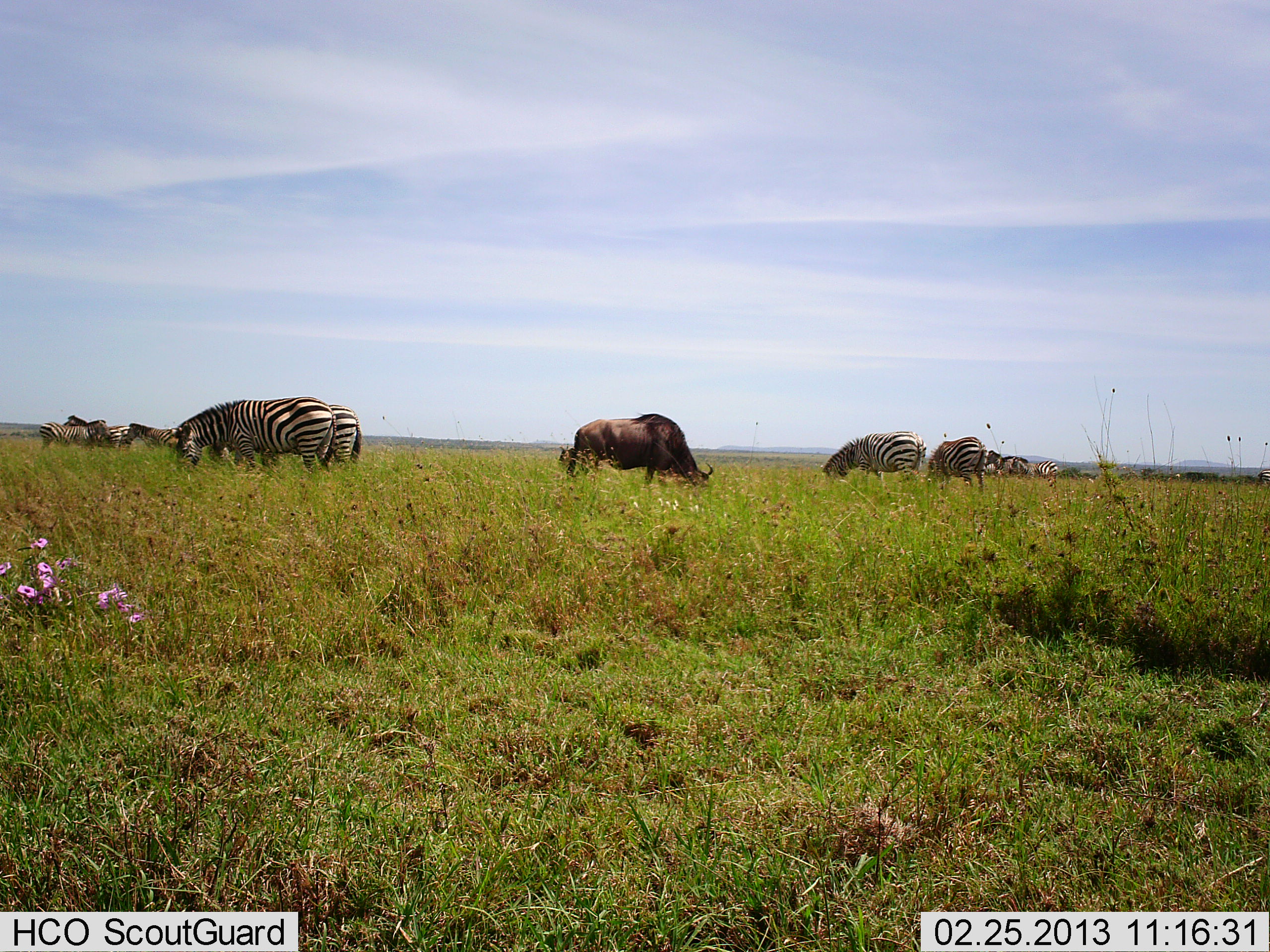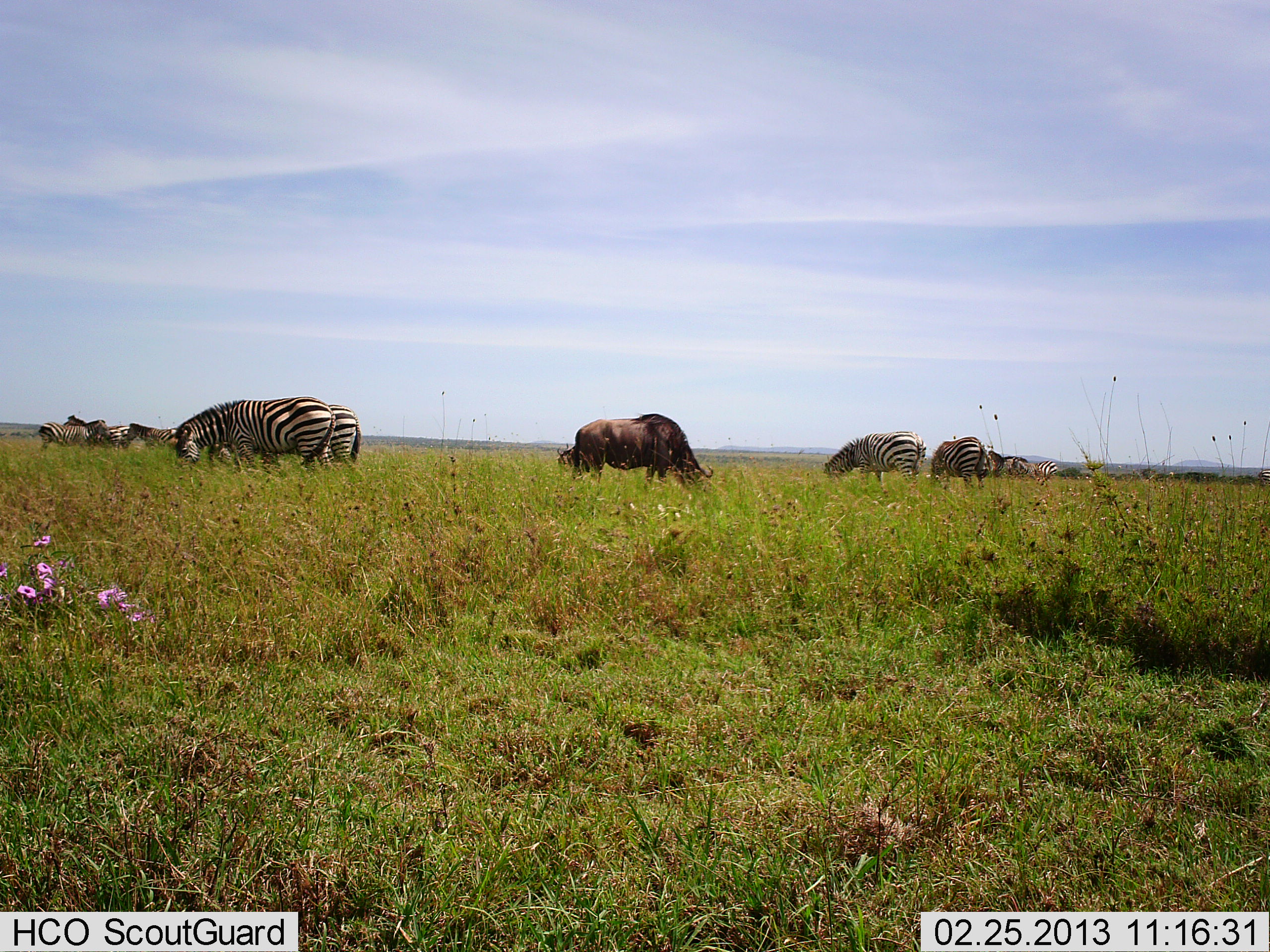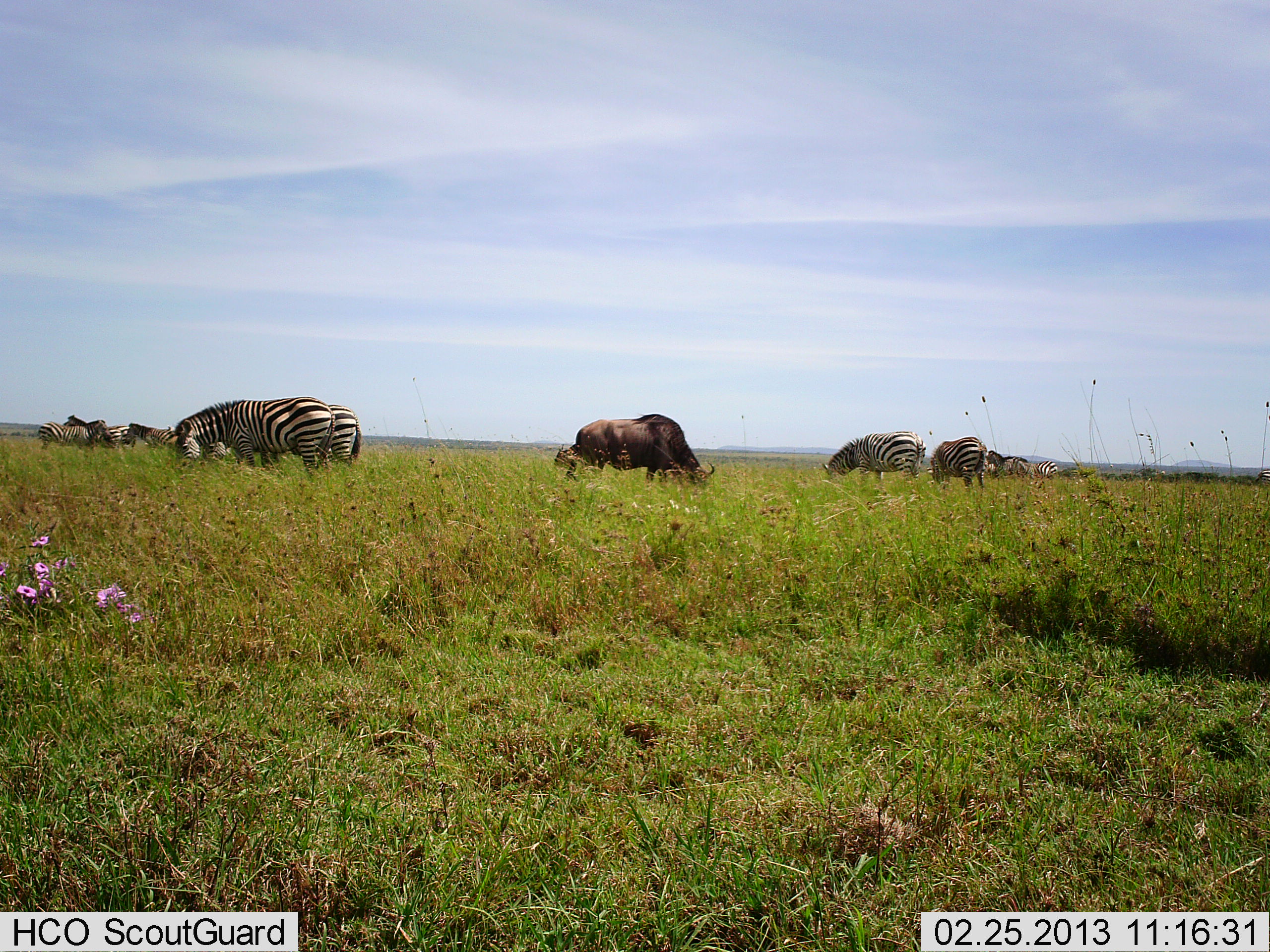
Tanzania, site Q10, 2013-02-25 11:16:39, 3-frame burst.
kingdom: Animalia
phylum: Chordata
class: Mammalia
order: Artiodactyla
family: Bovidae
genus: Connochaetes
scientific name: Connochaetes taurinus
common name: blue wildebeest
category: wildebeest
Wildebeest (blue wildebeest) (Connochaetes taurinus), count 1. Behavior (volunteer vote fractions): standing 16%, resting 0%, moving 0%, interacting 0%. Young present (vote fraction): 0%. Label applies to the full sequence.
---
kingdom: Animalia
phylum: Chordata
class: Mammalia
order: Perissodactyla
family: Equidae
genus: Equus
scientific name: Equus quagga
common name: plains zebra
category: zebra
Zebra (plains zebra) (Equus quagga), count 9. Behavior (volunteer vote fractions): standing 30%, resting 0%, moving 0%, interacting 0%. Young present (vote fraction): 0%. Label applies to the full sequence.